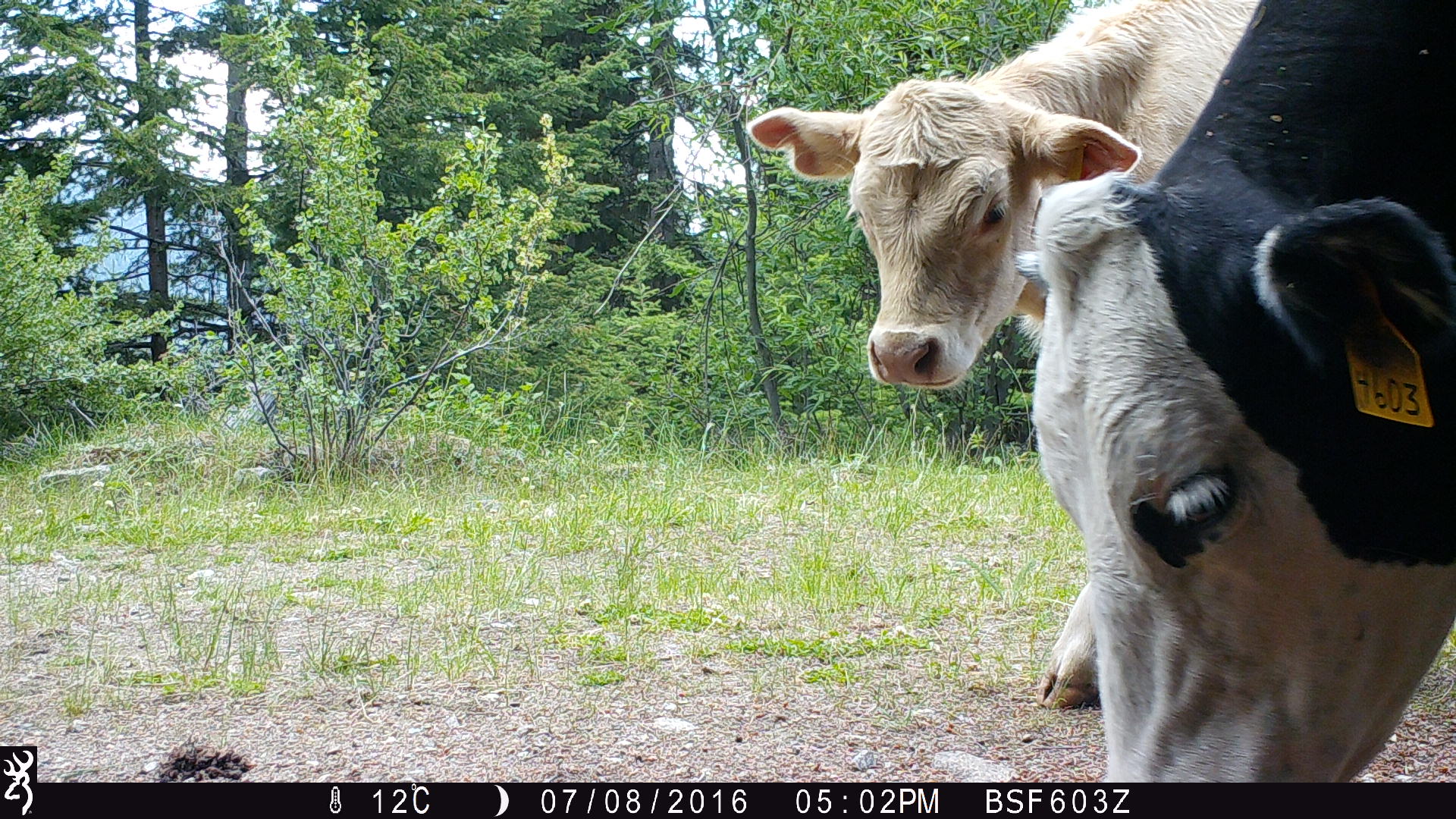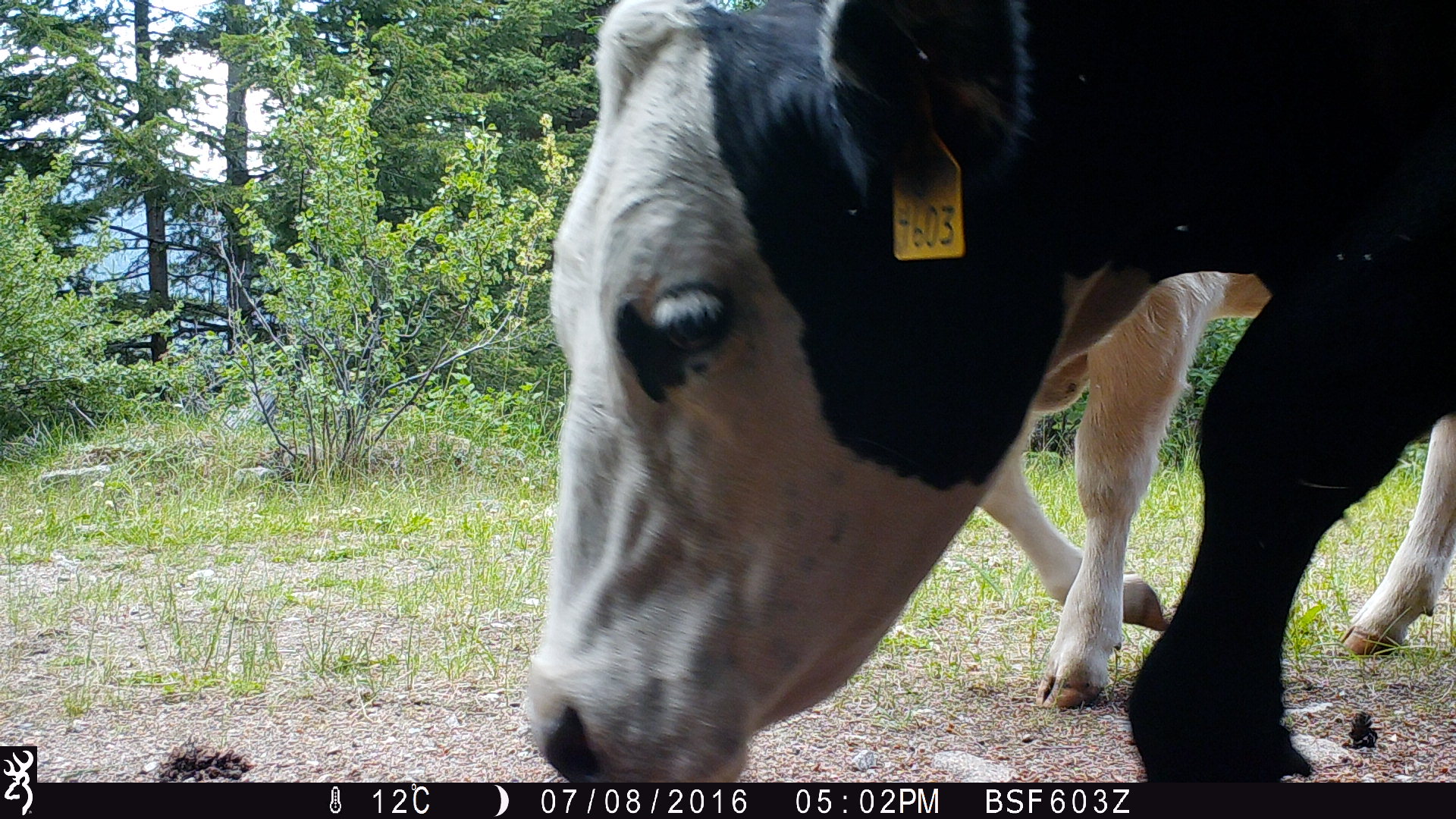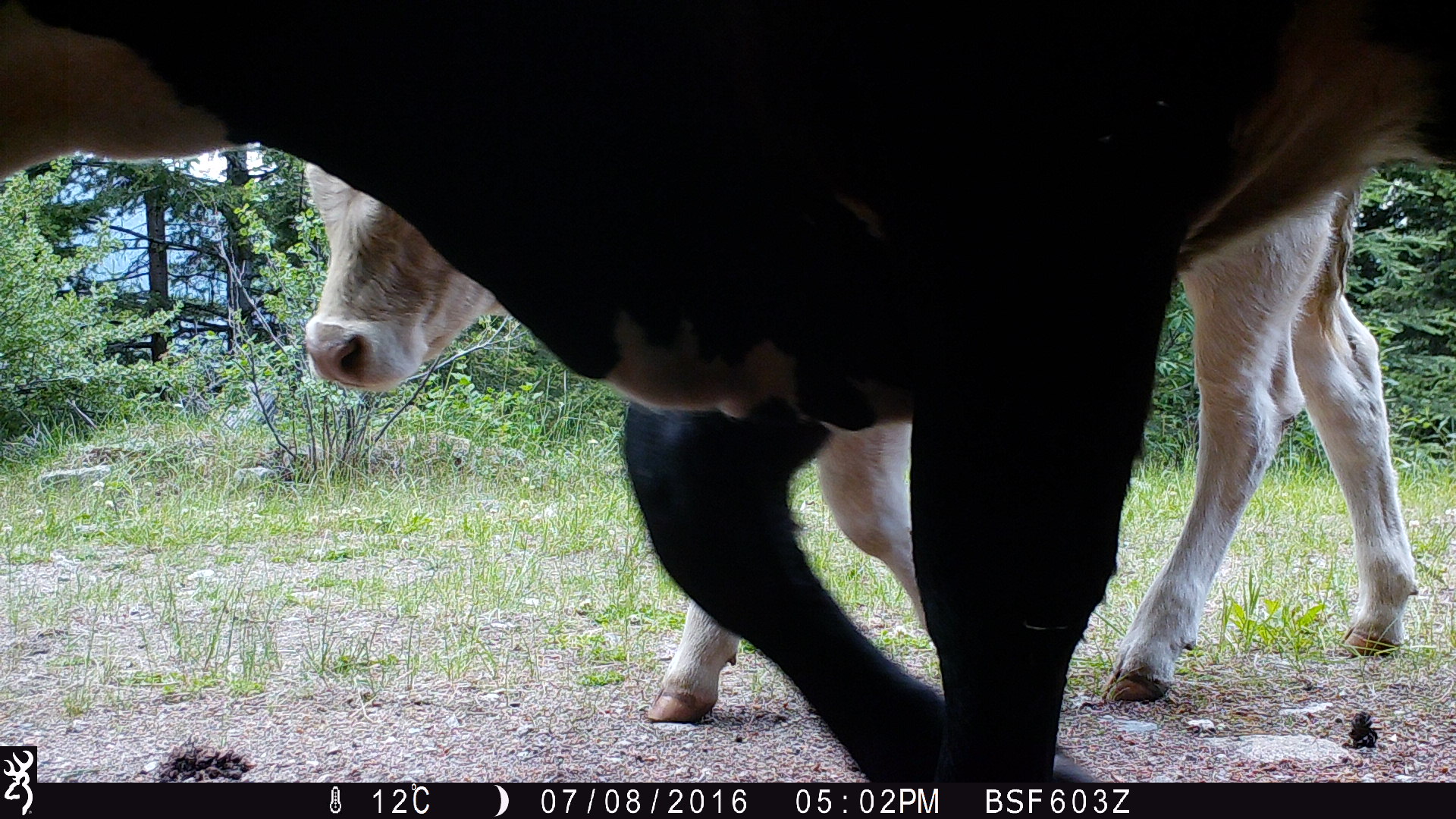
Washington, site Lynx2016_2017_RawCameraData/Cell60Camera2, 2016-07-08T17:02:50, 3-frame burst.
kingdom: Animalia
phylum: Chordata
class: Mammalia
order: Artiodactyla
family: Bovidae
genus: Bos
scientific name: Bos taurus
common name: domestic cattle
Domestic cattle (Bos taurus). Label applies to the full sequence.